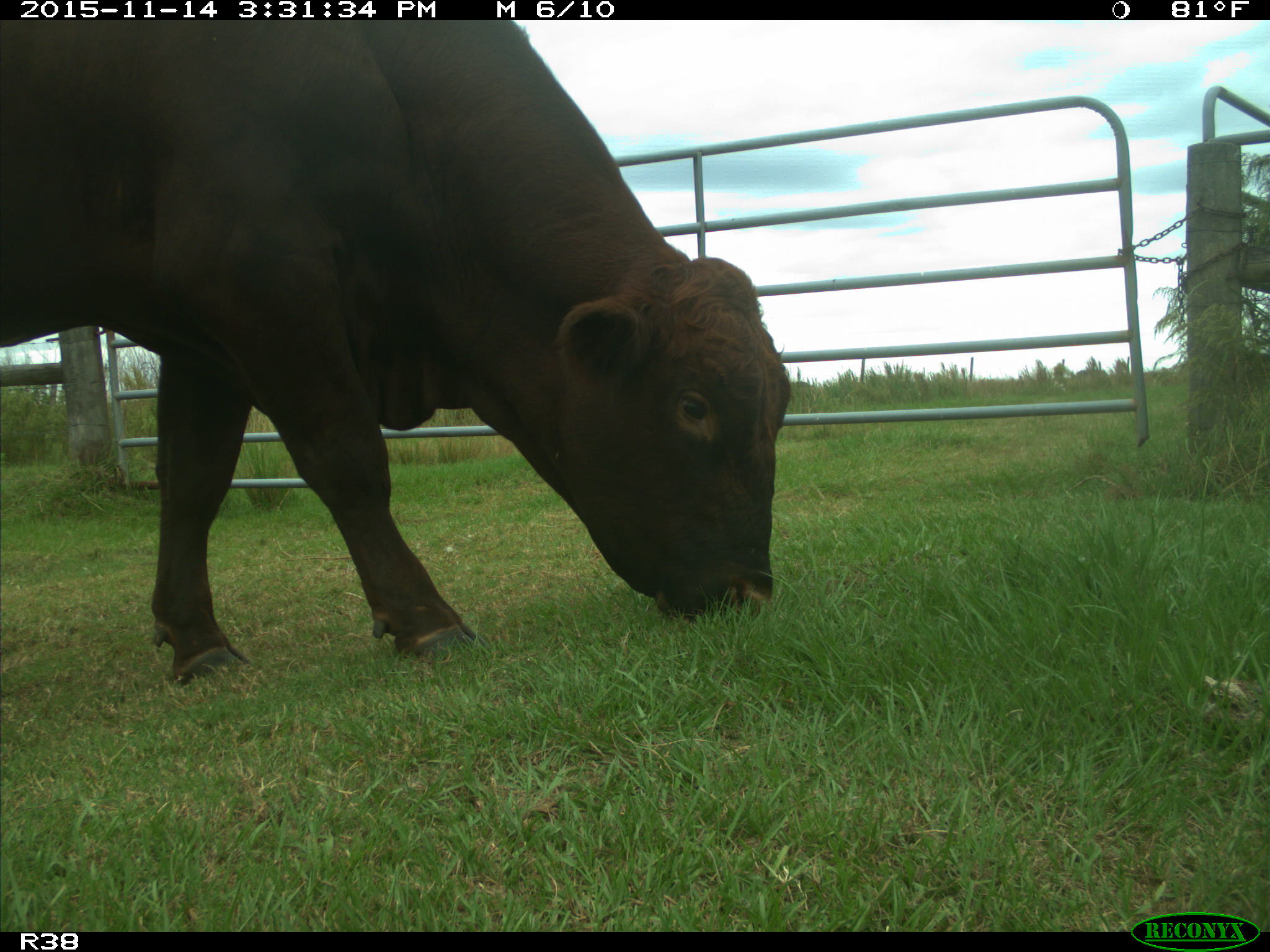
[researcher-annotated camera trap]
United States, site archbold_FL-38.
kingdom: Animalia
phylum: Chordata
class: Mammalia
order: Artiodactyla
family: Bovidae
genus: Bos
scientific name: Bos taurus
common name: domestic cow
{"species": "Bos taurus (domestic cow)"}